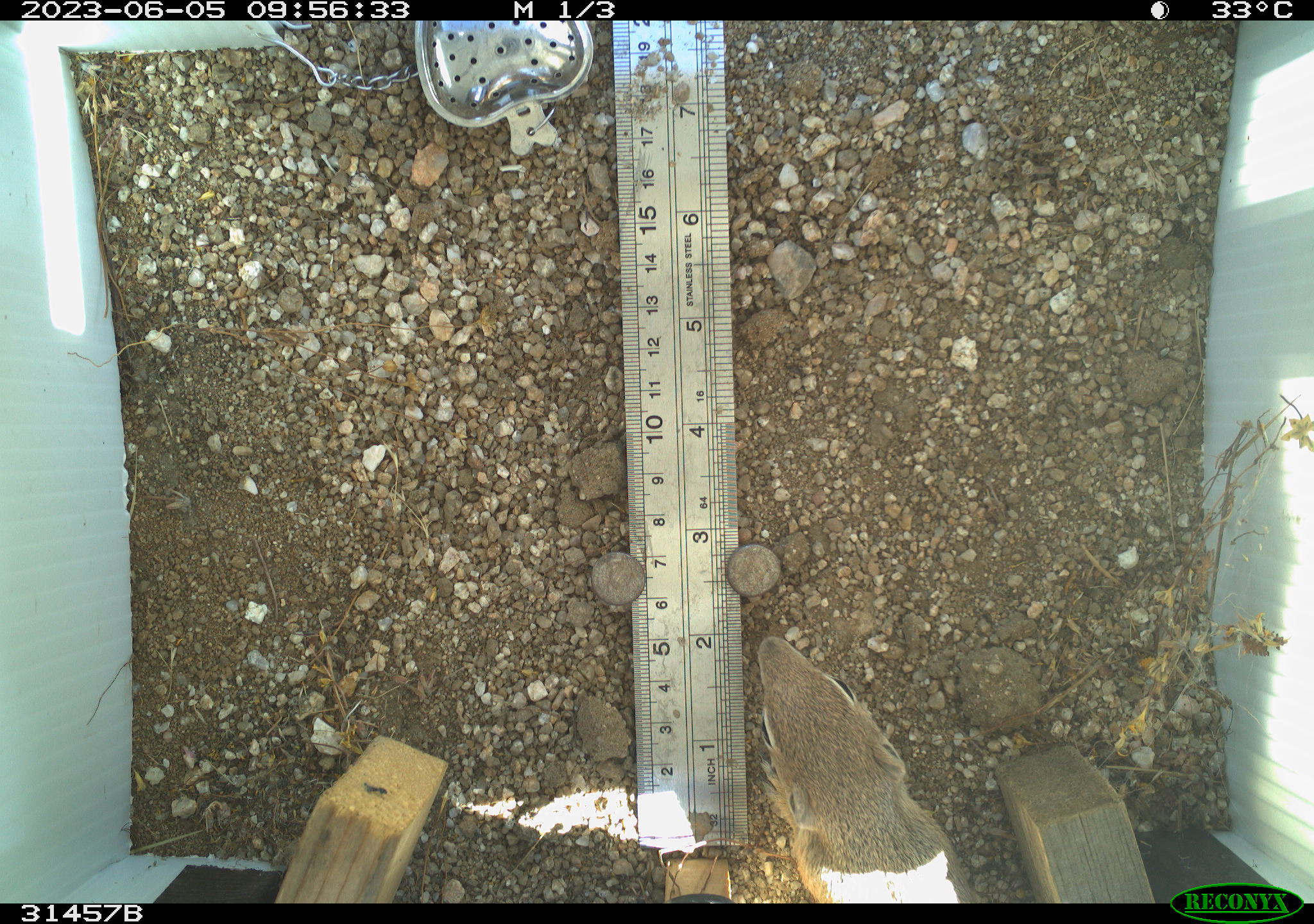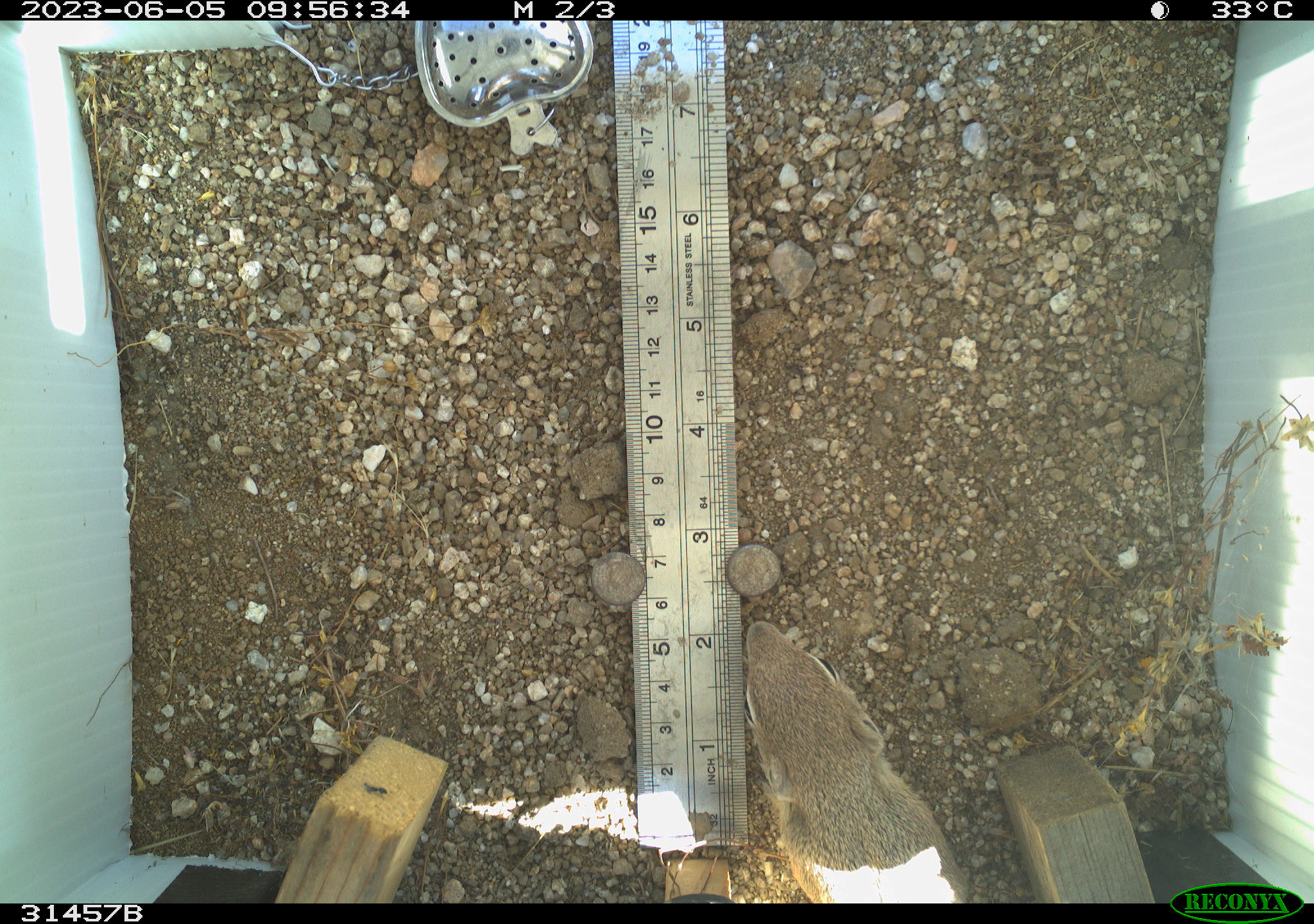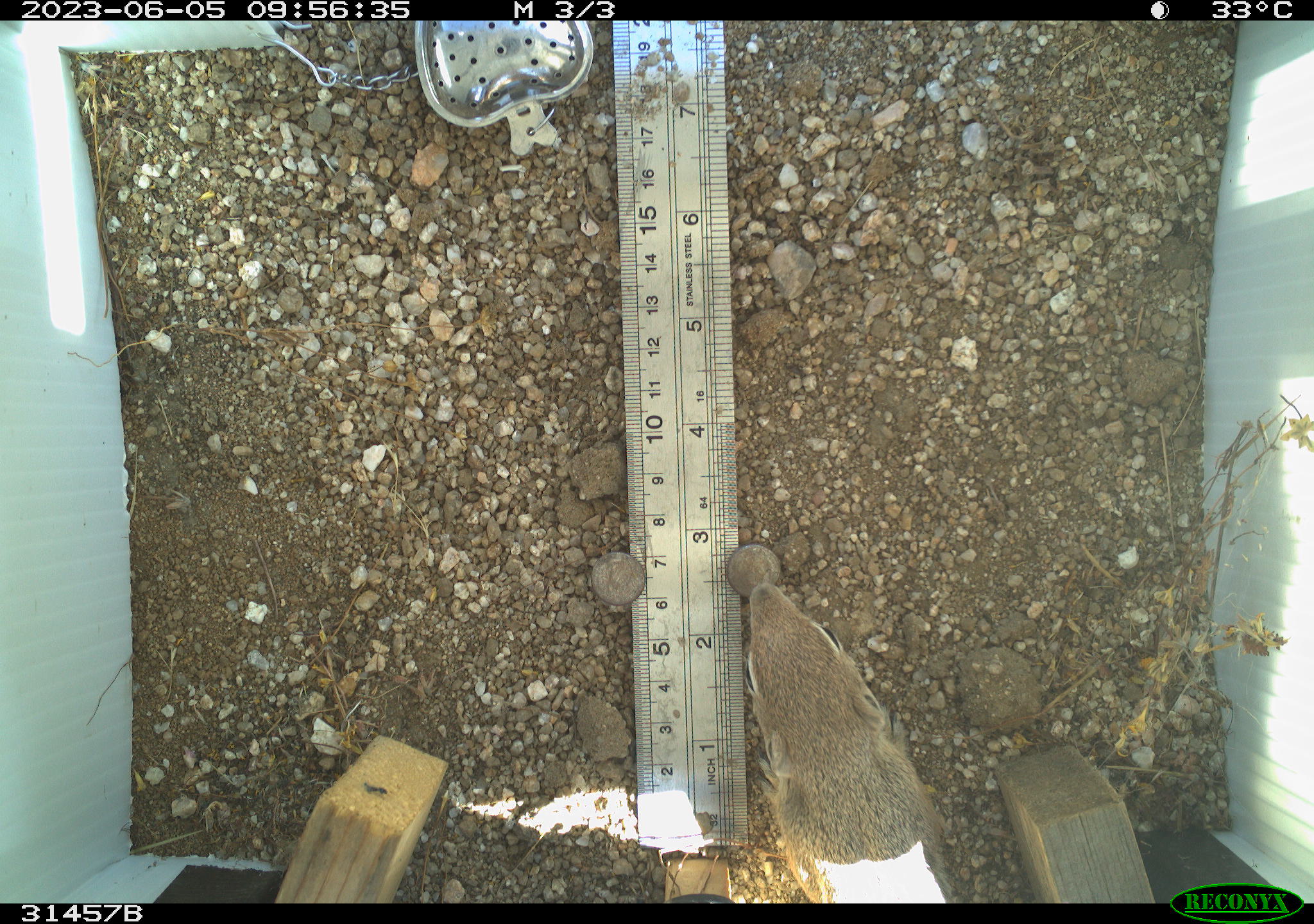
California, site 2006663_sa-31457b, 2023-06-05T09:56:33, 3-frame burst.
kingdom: Animalia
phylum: Chordata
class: Mammalia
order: Rodentia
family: Sciuridae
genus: Ammospermophilus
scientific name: Ammospermophilus leucurus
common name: white-tailed antelope squirrel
White-tailed antelope squirrel (Ammospermophilus leucurus).